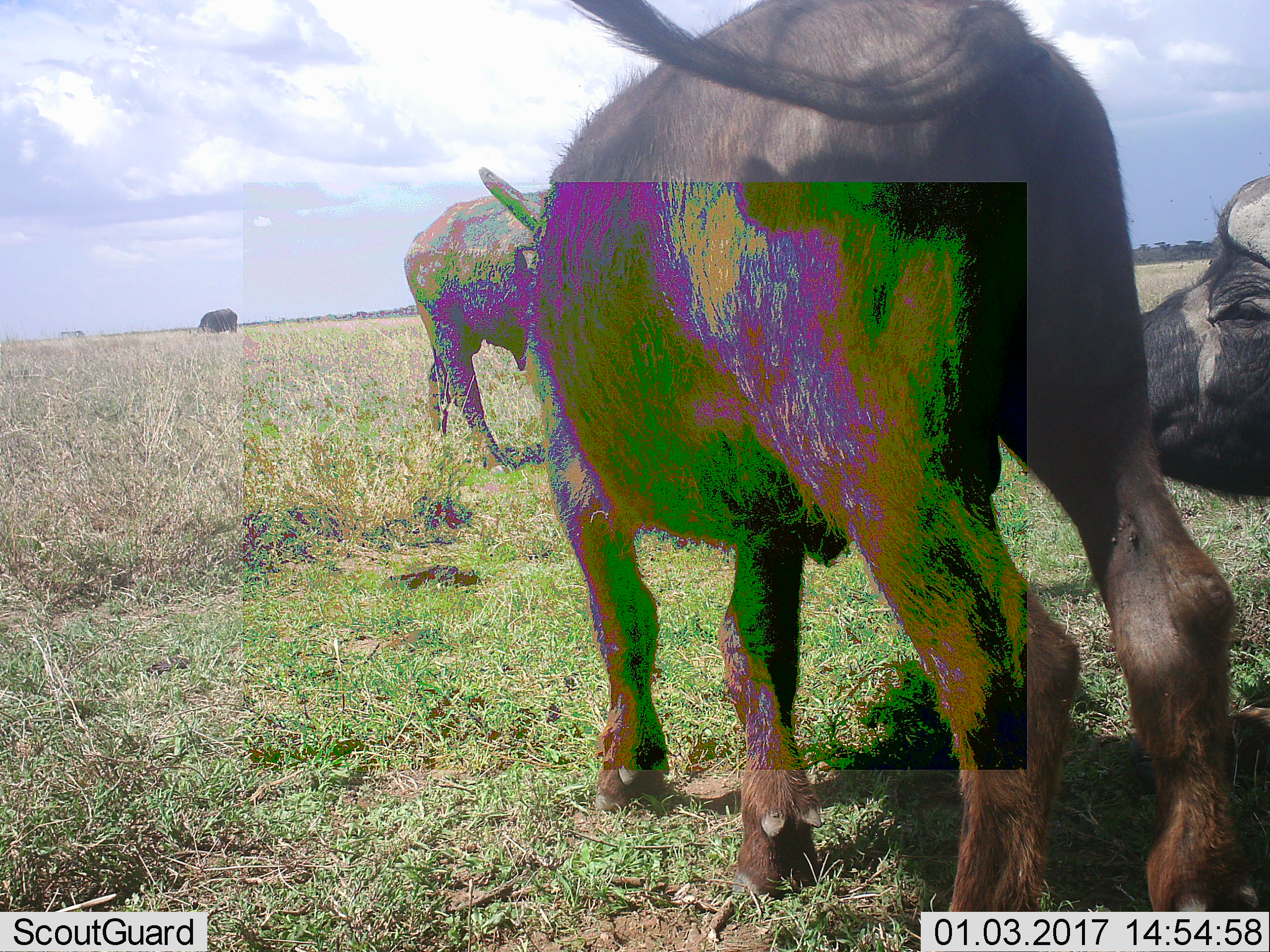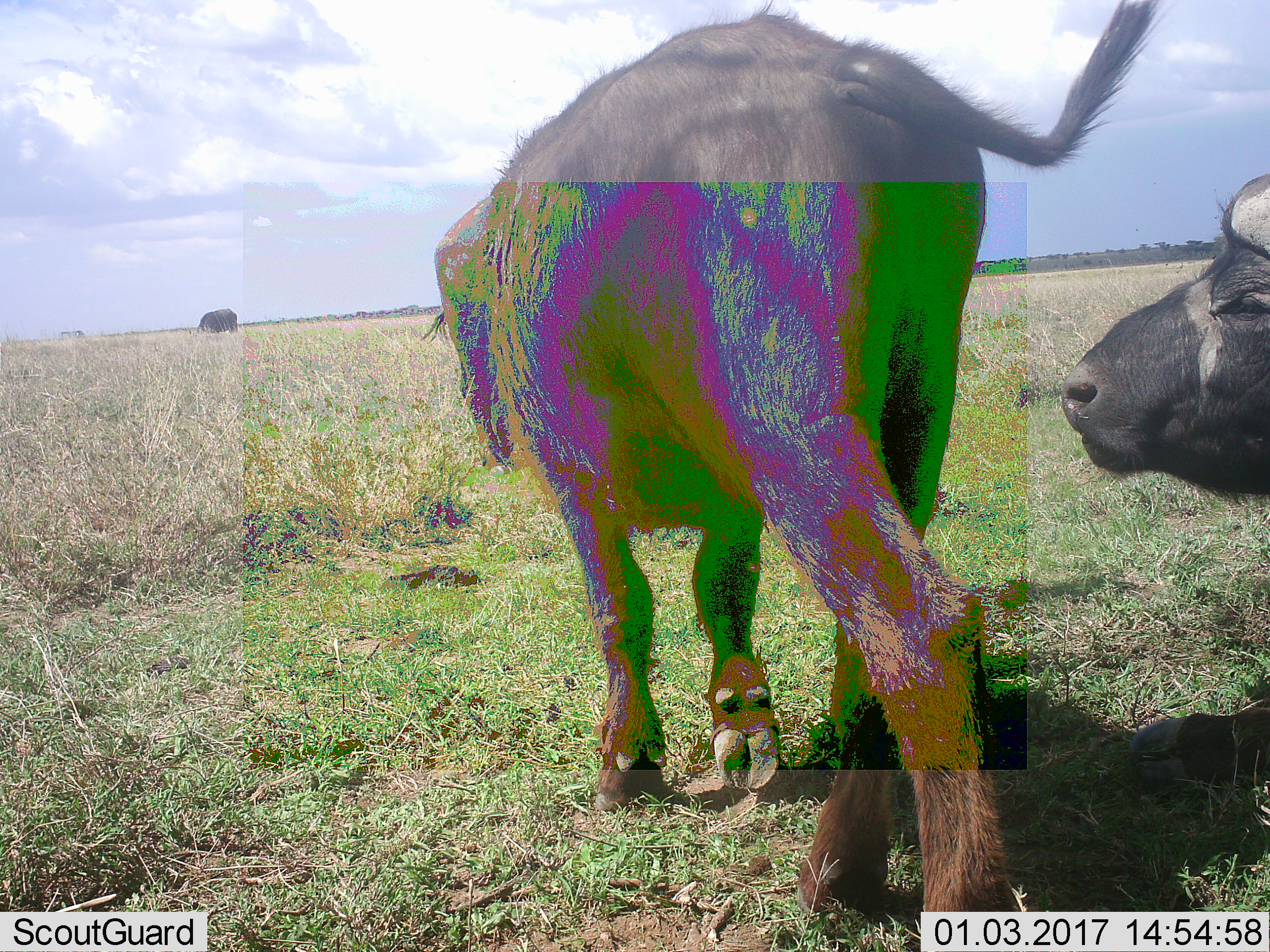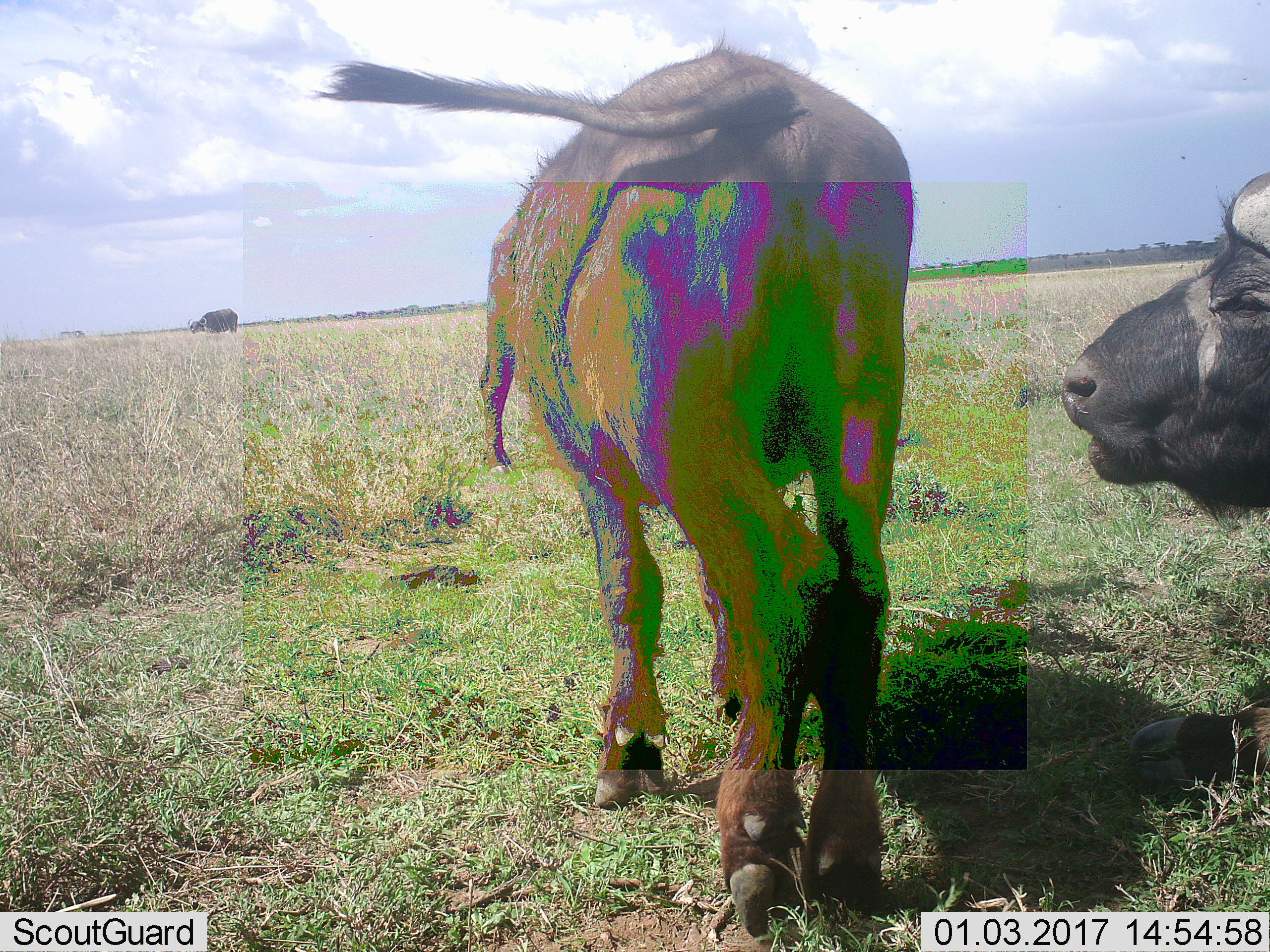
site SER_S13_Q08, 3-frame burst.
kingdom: Animalia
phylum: Chordata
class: Mammalia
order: Artiodactyla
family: Bovidae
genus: Syncerus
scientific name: Syncerus caffer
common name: african buffalo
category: buffalo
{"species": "buffalo (african buffalo) (Syncerus caffer)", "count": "5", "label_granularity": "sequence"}